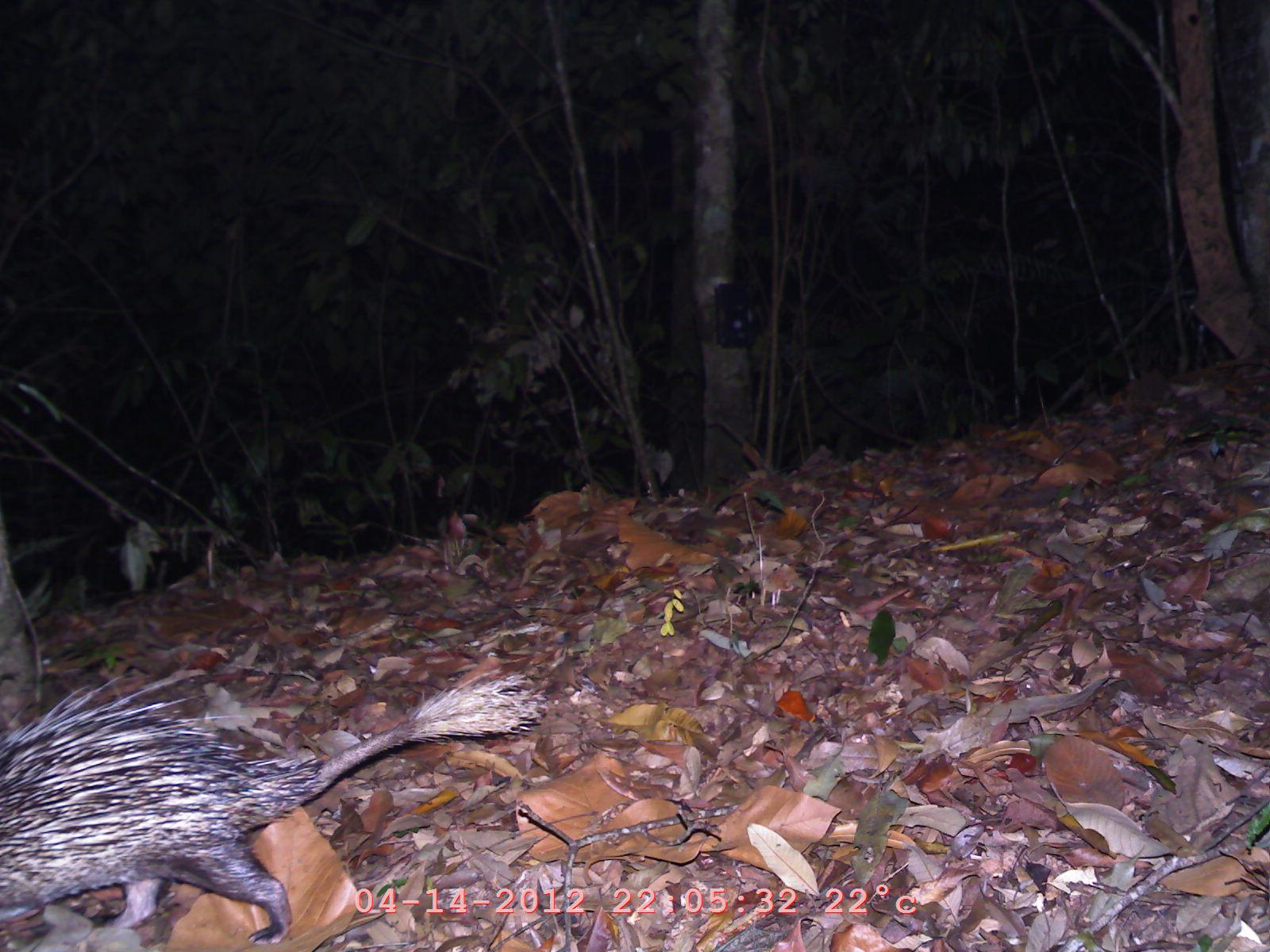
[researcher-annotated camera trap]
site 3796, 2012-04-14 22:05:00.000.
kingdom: Animalia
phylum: Chordata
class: Mammalia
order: Rodentia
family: Hystricidae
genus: Atherurus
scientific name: Atherurus macrourus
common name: asian brush-tailed porcupine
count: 1